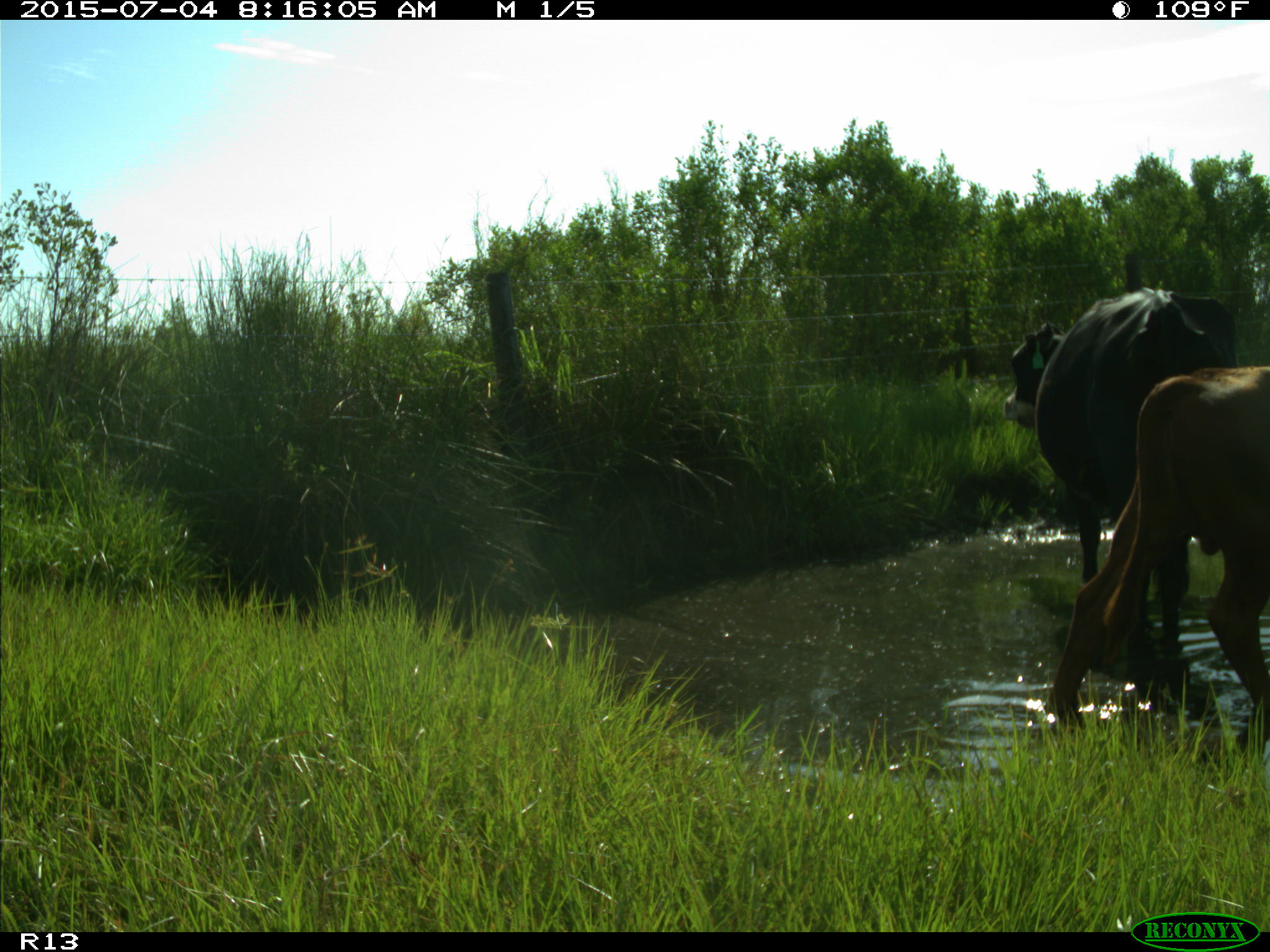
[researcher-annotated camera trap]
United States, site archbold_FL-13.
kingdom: Animalia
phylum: Chordata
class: Mammalia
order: Artiodactyla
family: Bovidae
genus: Bos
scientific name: Bos taurus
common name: domestic cow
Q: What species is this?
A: Bos taurus (domestic cow).